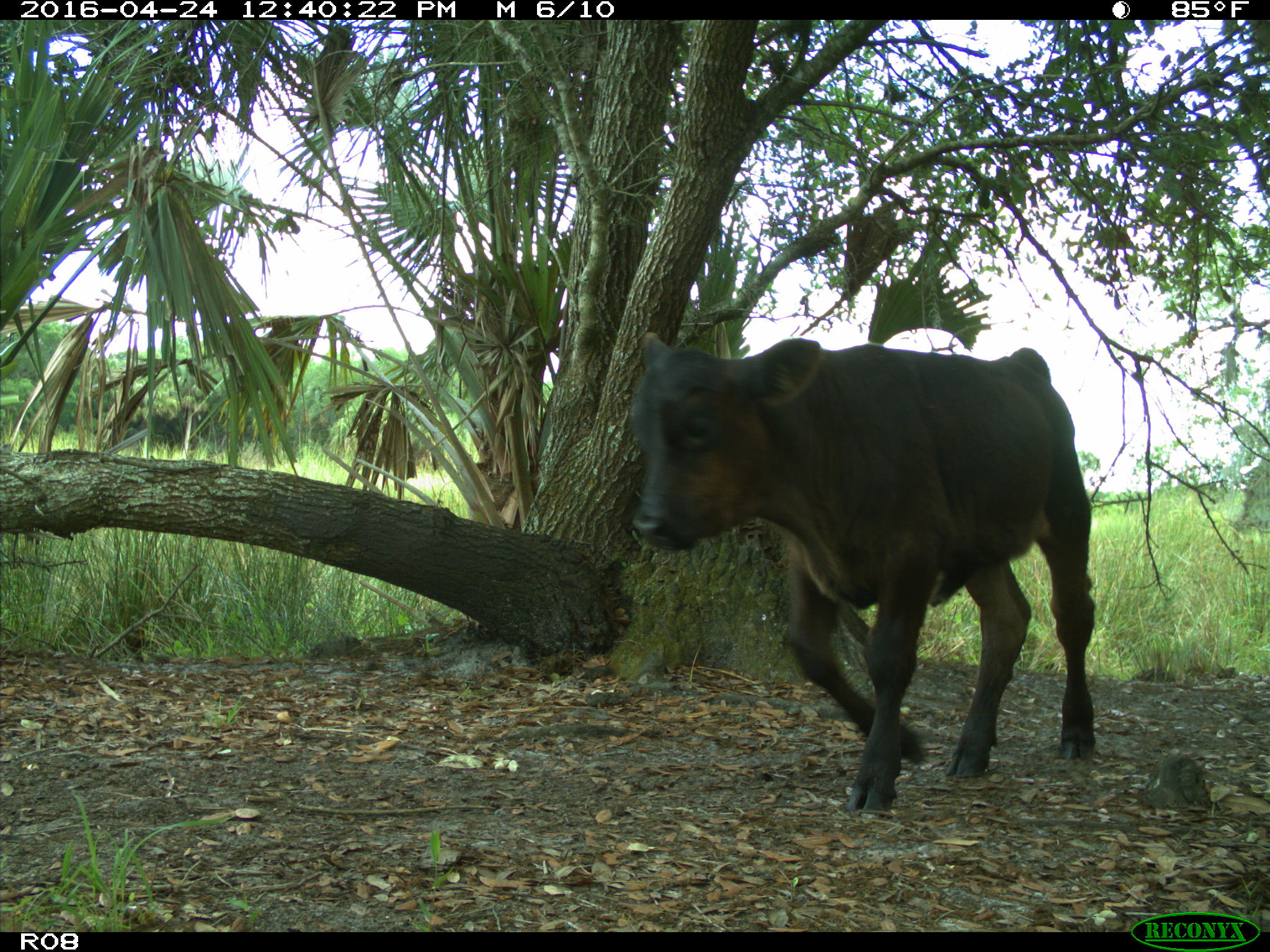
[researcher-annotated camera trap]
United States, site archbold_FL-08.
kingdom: Animalia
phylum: Chordata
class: Mammalia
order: Artiodactyla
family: Bovidae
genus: Bos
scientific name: Bos taurus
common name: domestic cow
Bos taurus (domestic cow).